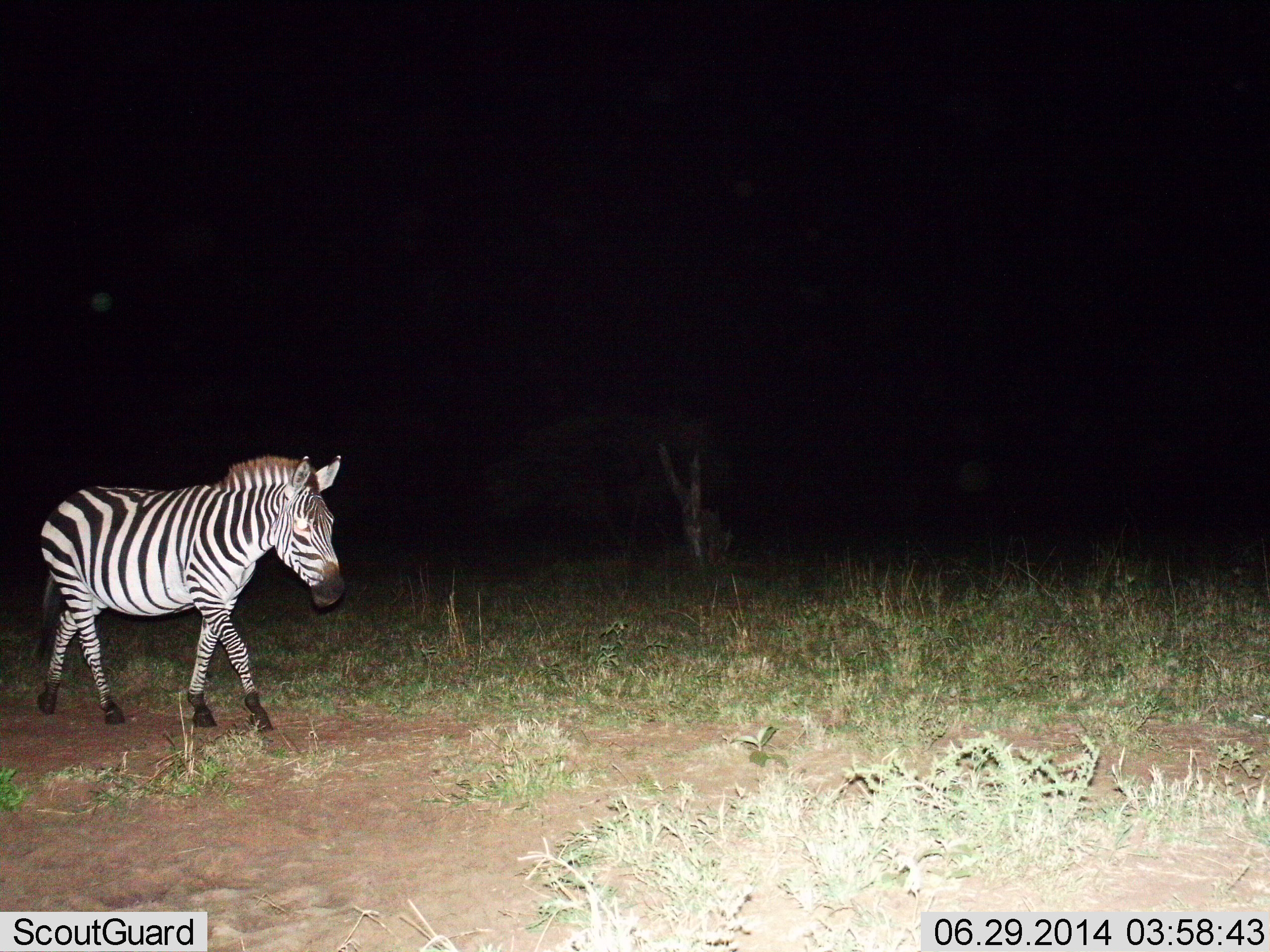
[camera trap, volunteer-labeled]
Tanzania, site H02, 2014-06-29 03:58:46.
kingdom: Animalia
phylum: Chordata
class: Mammalia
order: Perissodactyla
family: Equidae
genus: Equus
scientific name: Equus quagga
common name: plains zebra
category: zebra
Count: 1.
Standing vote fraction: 10%.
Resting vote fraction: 0%.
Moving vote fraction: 90%.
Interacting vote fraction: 10%.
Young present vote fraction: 0%.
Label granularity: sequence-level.